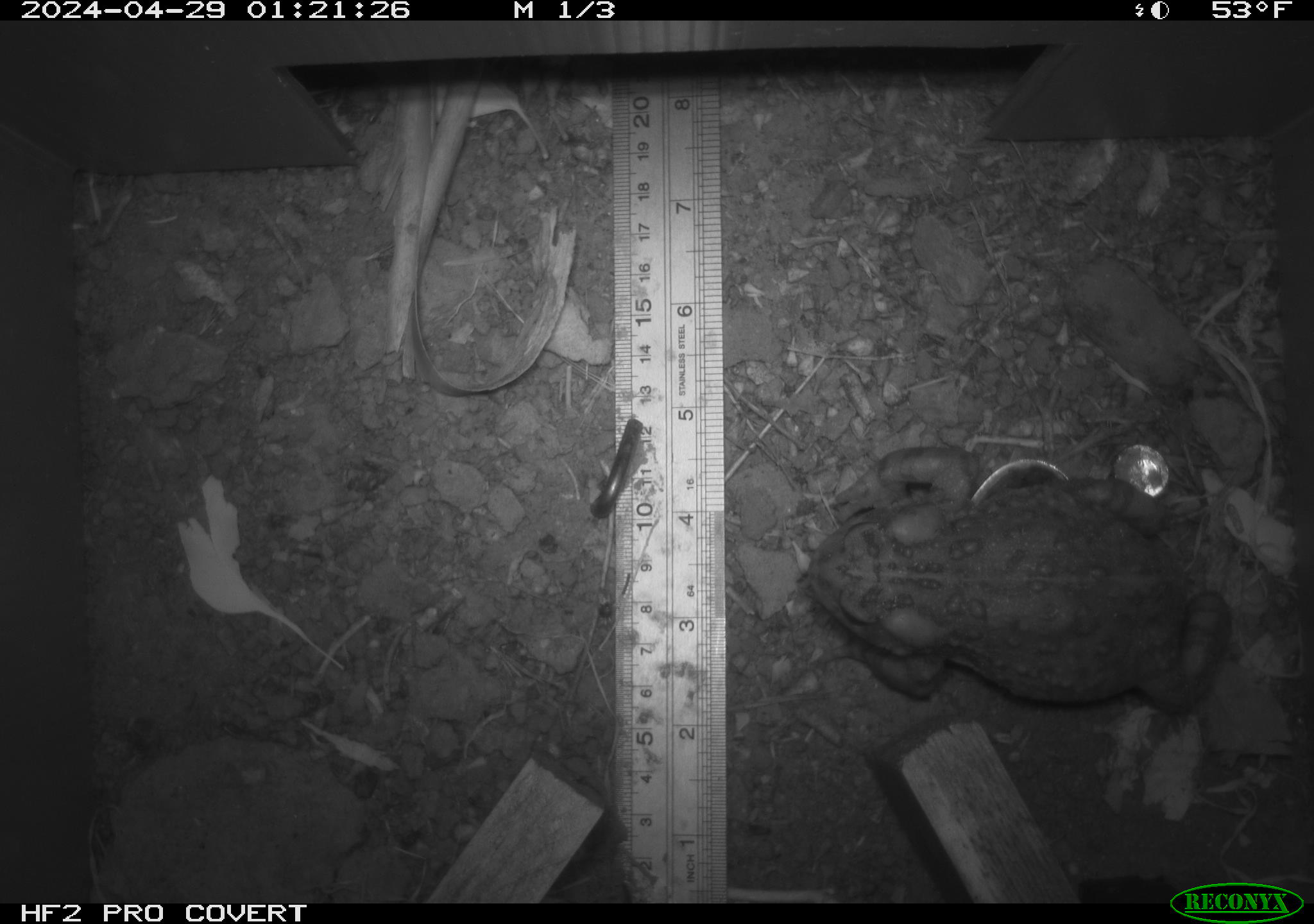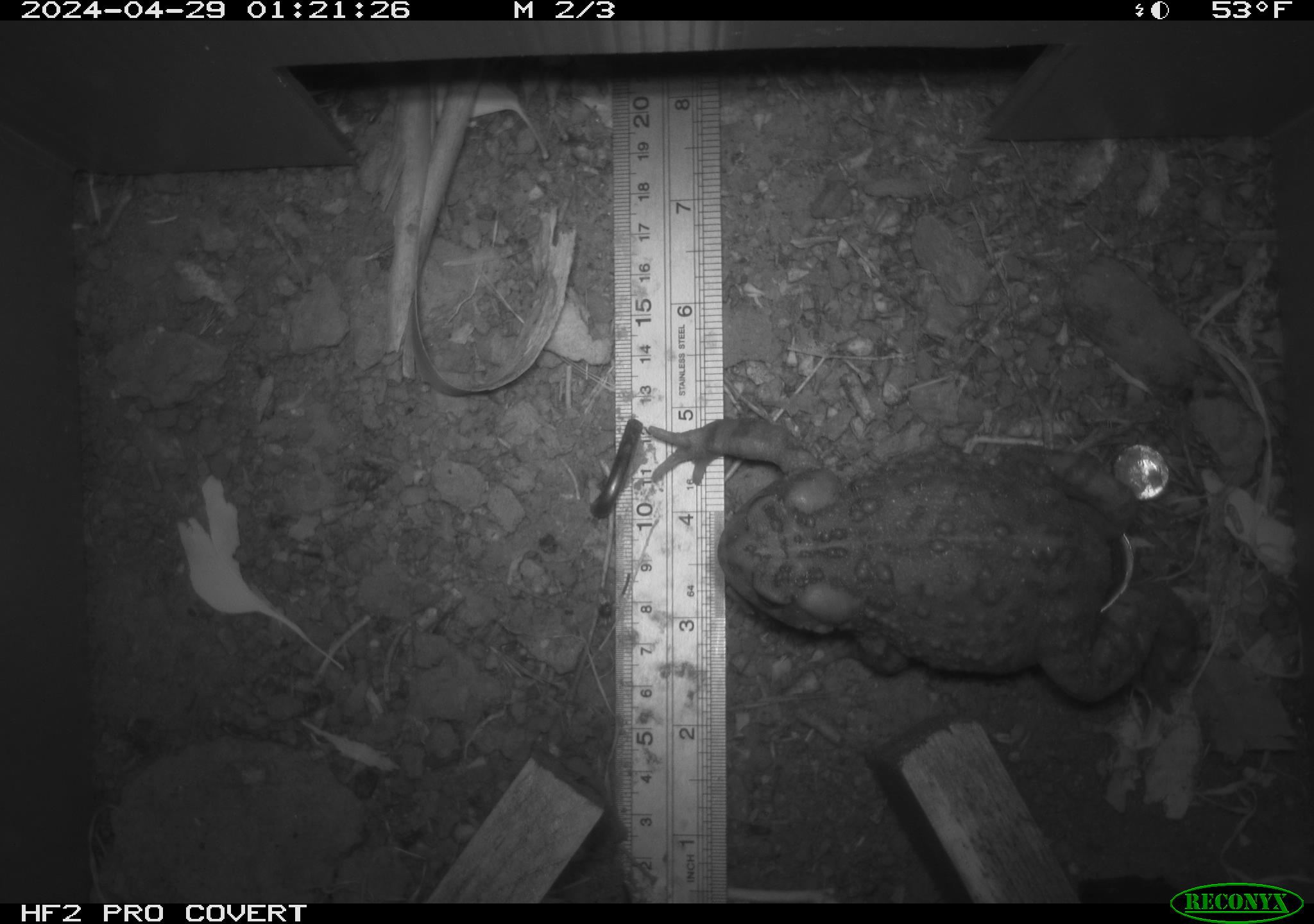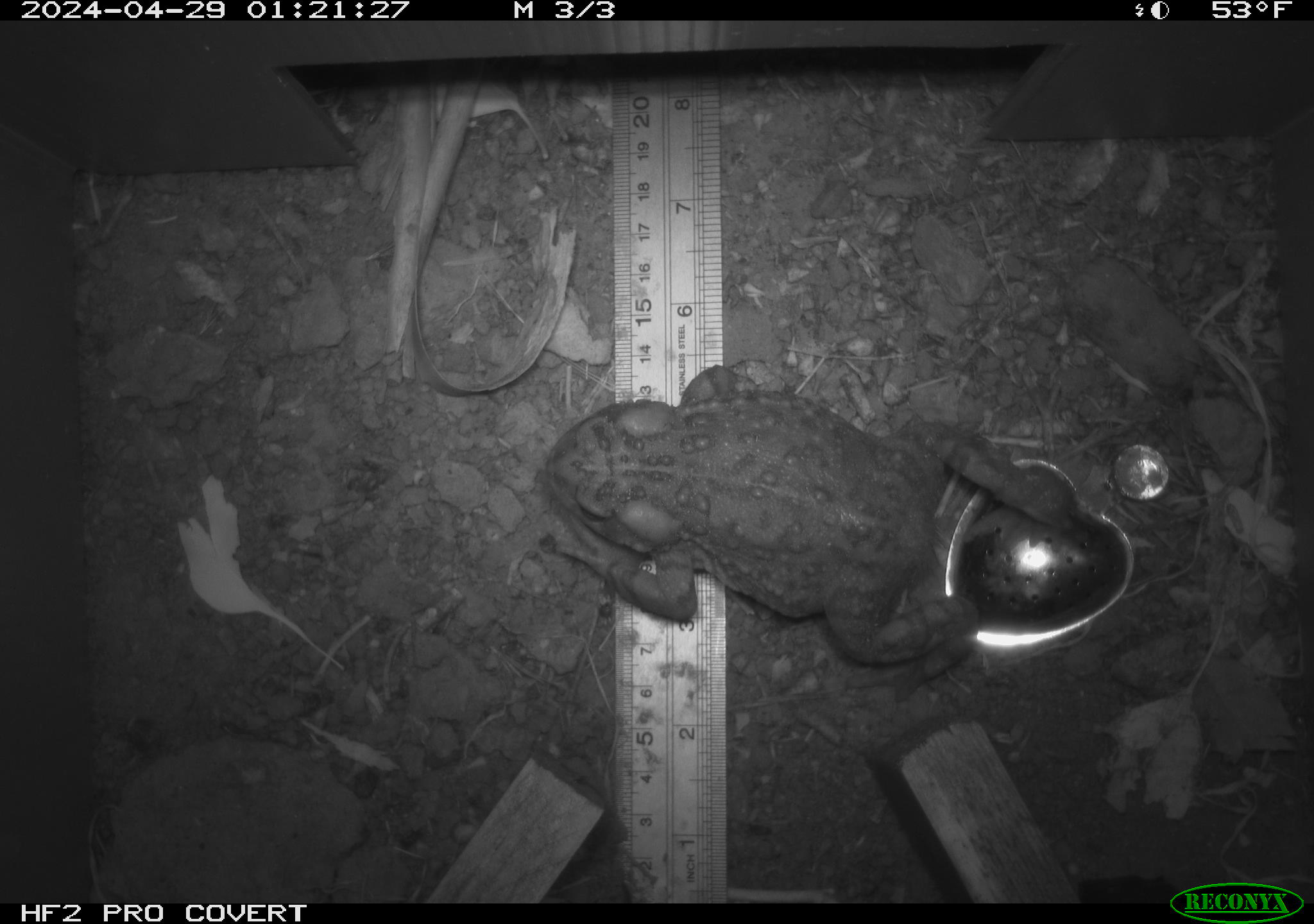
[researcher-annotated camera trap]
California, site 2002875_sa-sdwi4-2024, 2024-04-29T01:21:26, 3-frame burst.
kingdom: Animalia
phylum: Chordata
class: Amphibia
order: Anura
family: Bufonidae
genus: Anaxyrus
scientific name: Anaxyrus boreas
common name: western toad